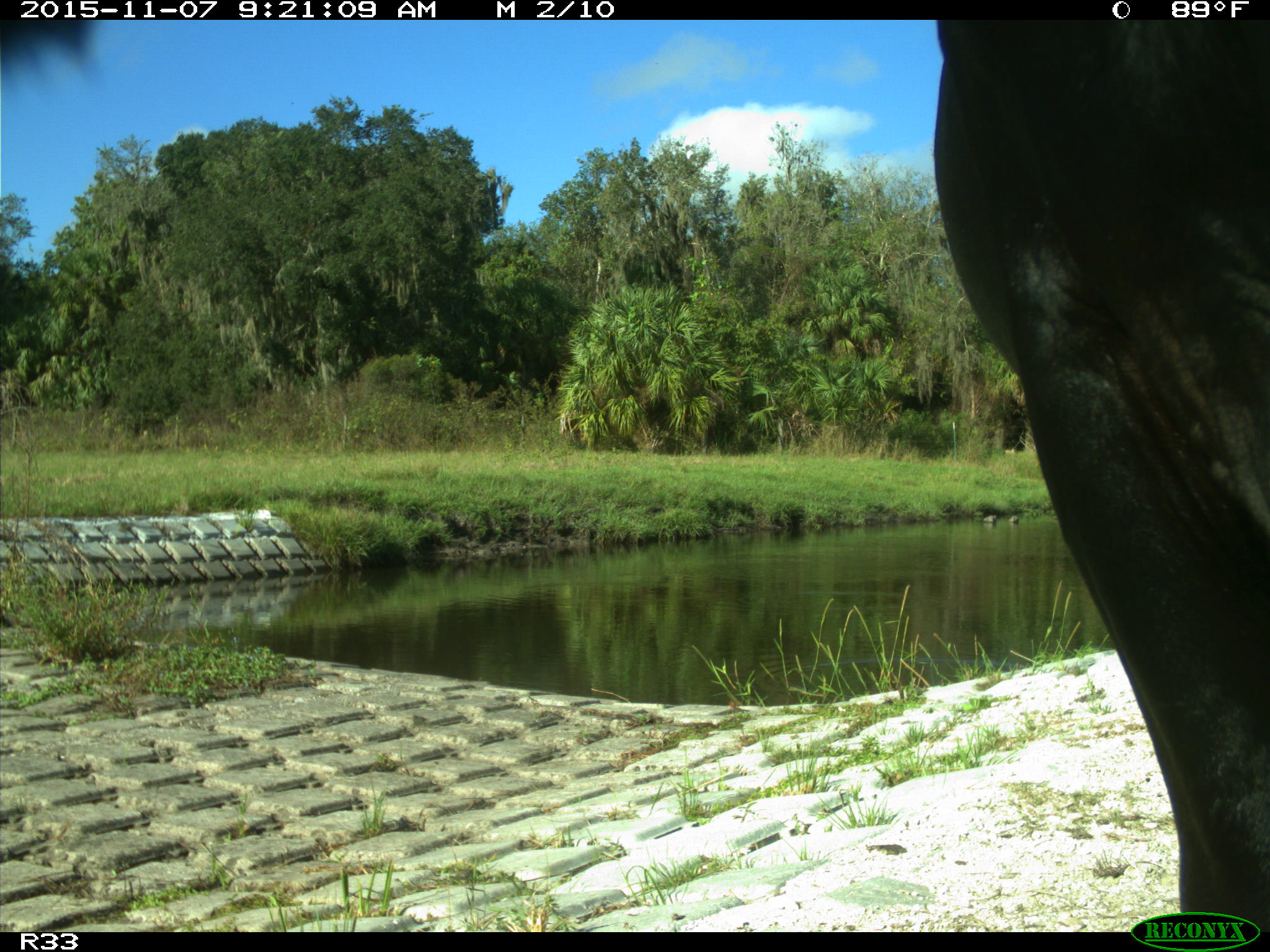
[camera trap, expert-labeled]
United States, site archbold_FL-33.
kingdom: Animalia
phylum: Chordata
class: Mammalia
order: Artiodactyla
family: Bovidae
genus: Bos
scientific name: Bos taurus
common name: domestic cow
Bos taurus (domestic cow).